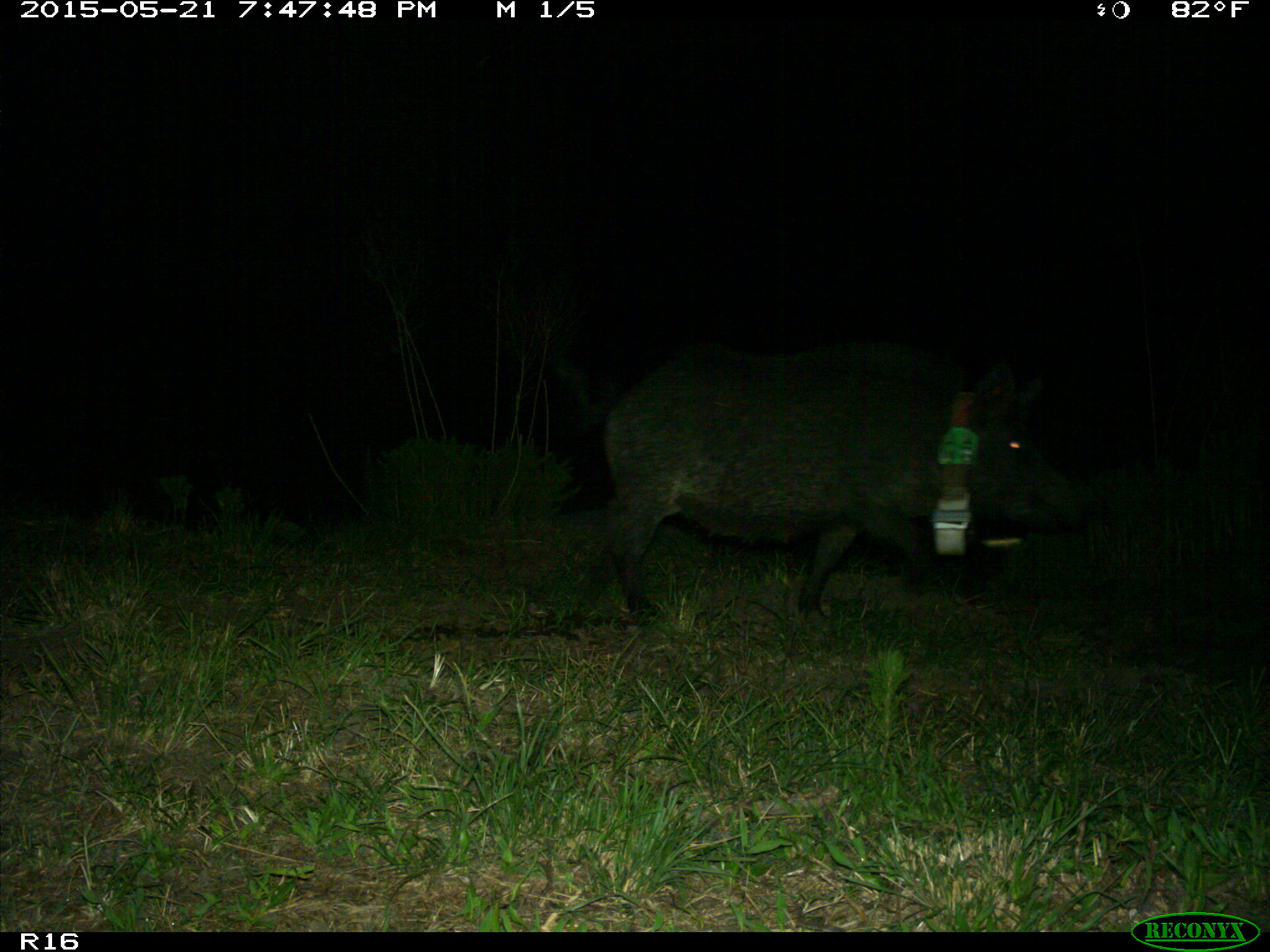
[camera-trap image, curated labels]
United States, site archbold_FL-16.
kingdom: Animalia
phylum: Chordata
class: Mammalia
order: Artiodactyla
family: Suidae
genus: Sus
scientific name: Sus scrofa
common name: wild boar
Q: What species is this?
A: Sus scrofa (wild boar).